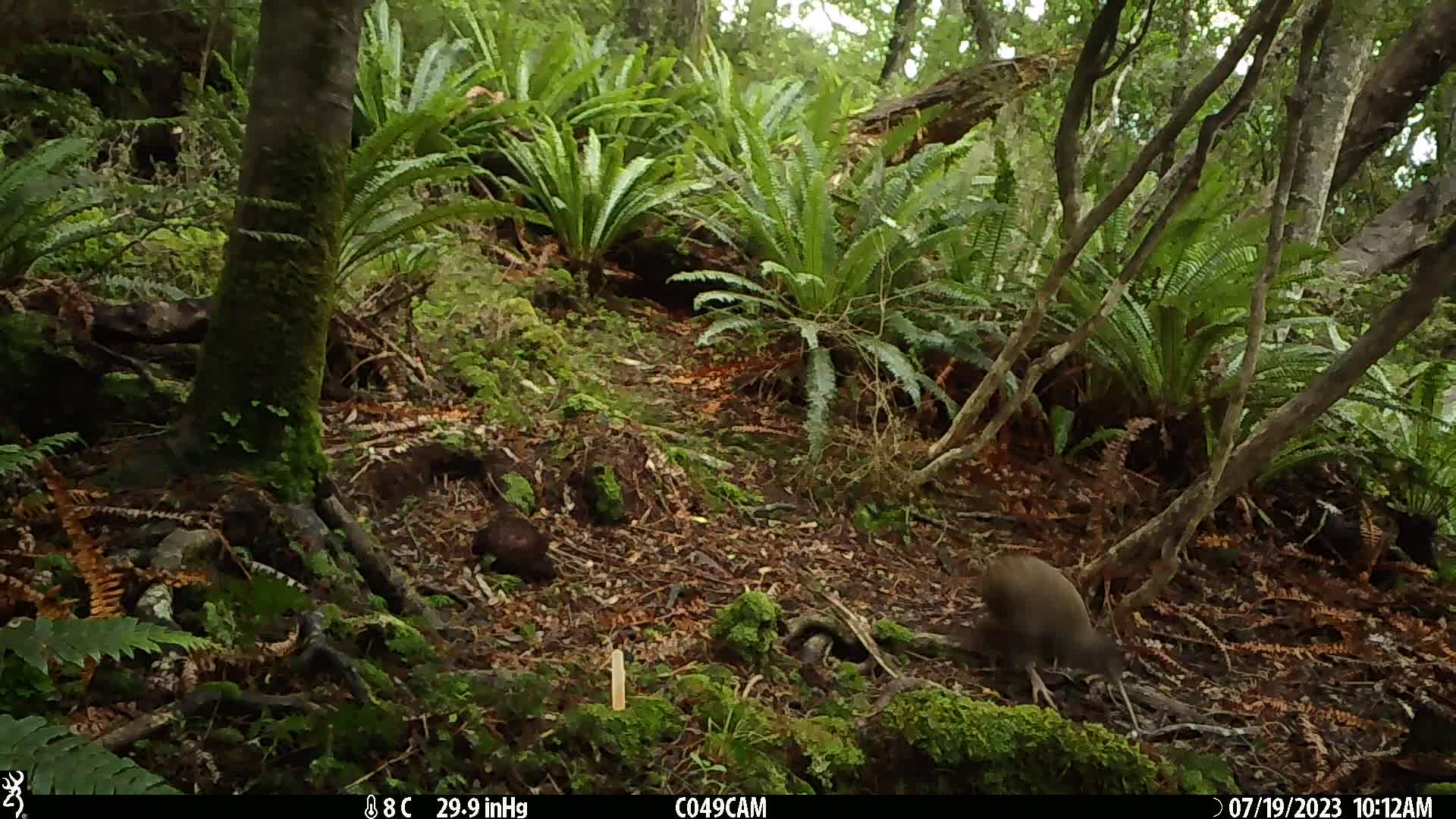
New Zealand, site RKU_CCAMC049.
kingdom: Animalia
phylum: Chordata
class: Aves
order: Apterygiformes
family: Apterygidae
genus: Apteryx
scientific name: Apteryx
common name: kiwi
Kiwi (Apteryx).